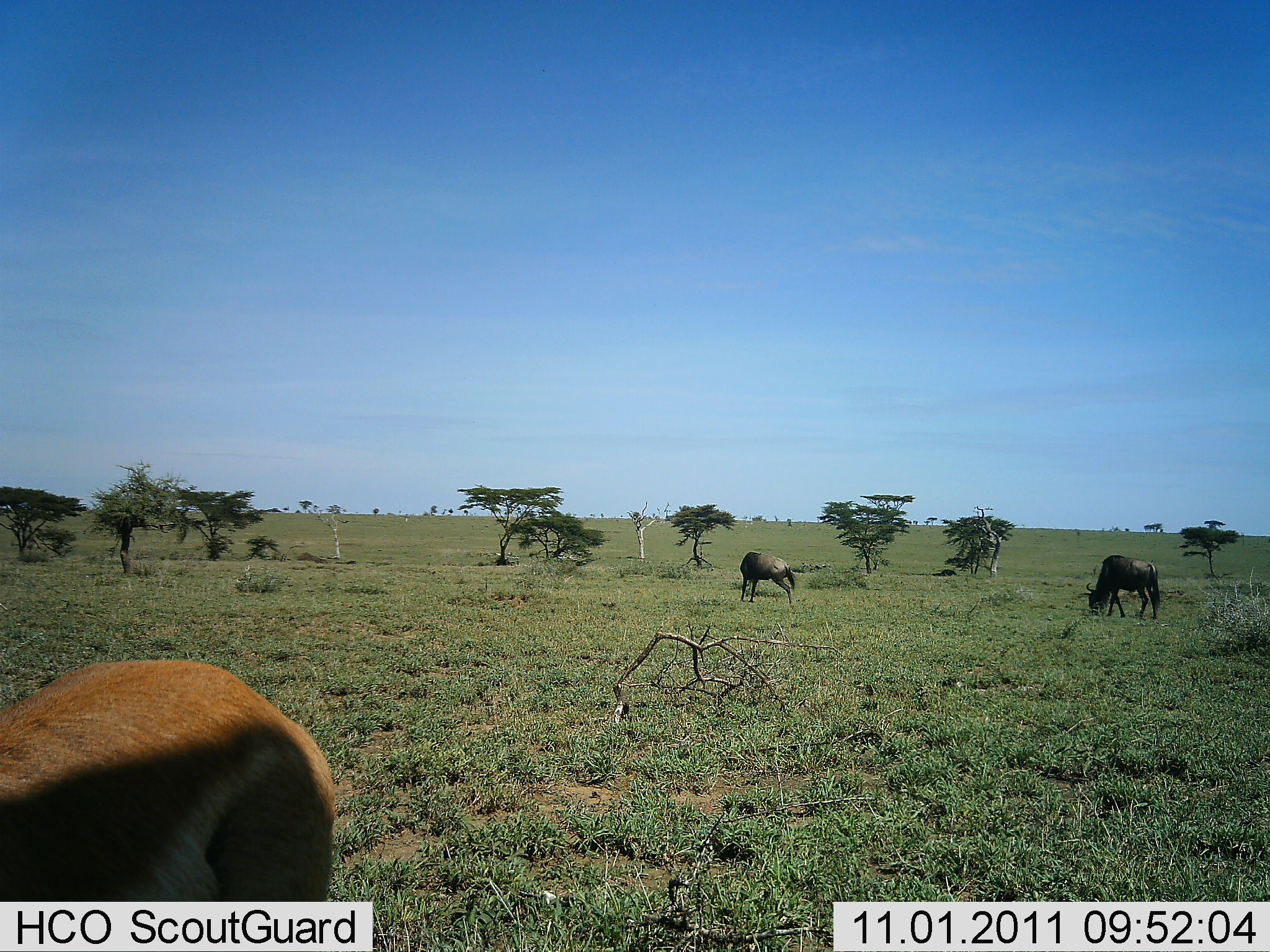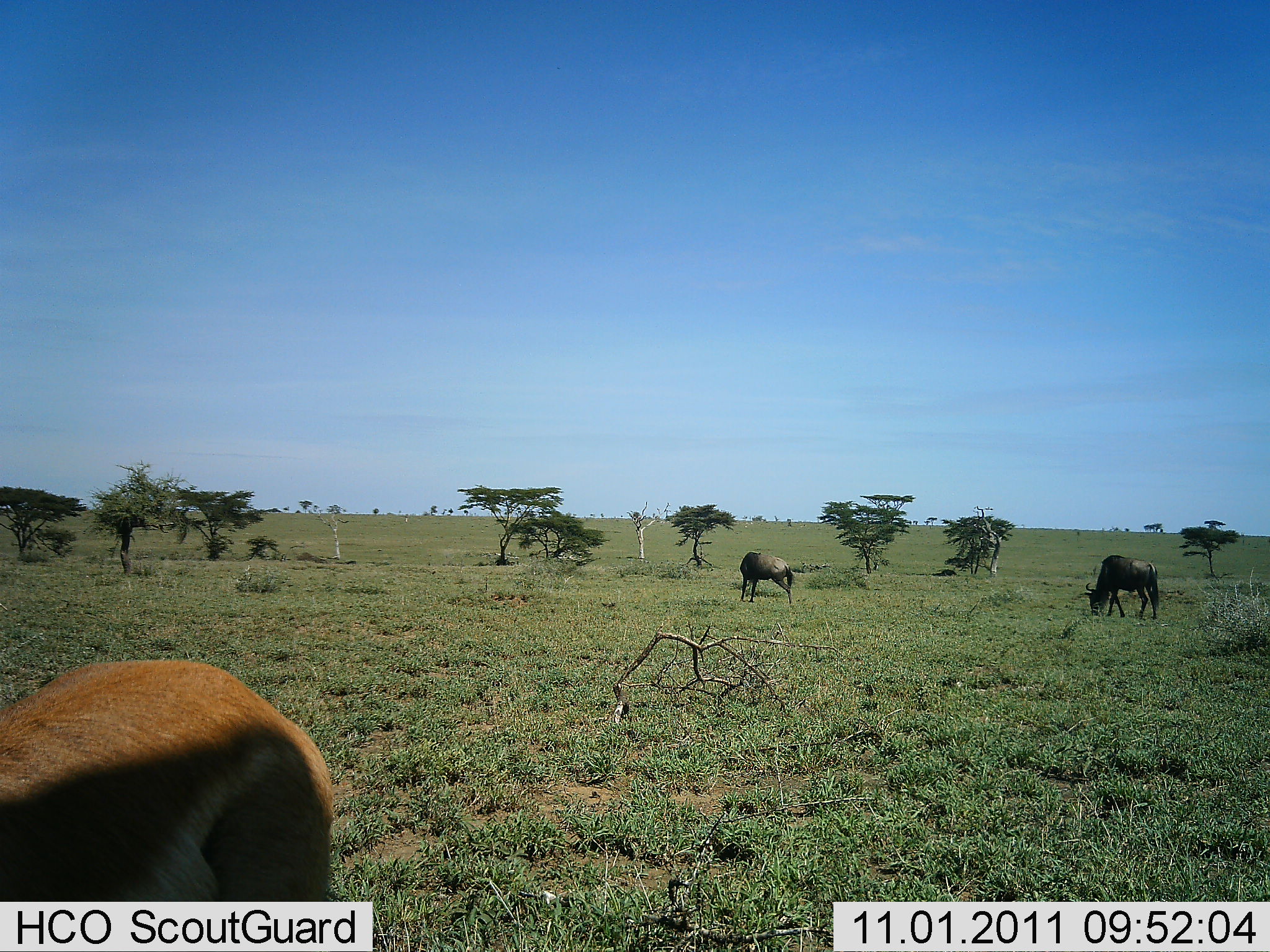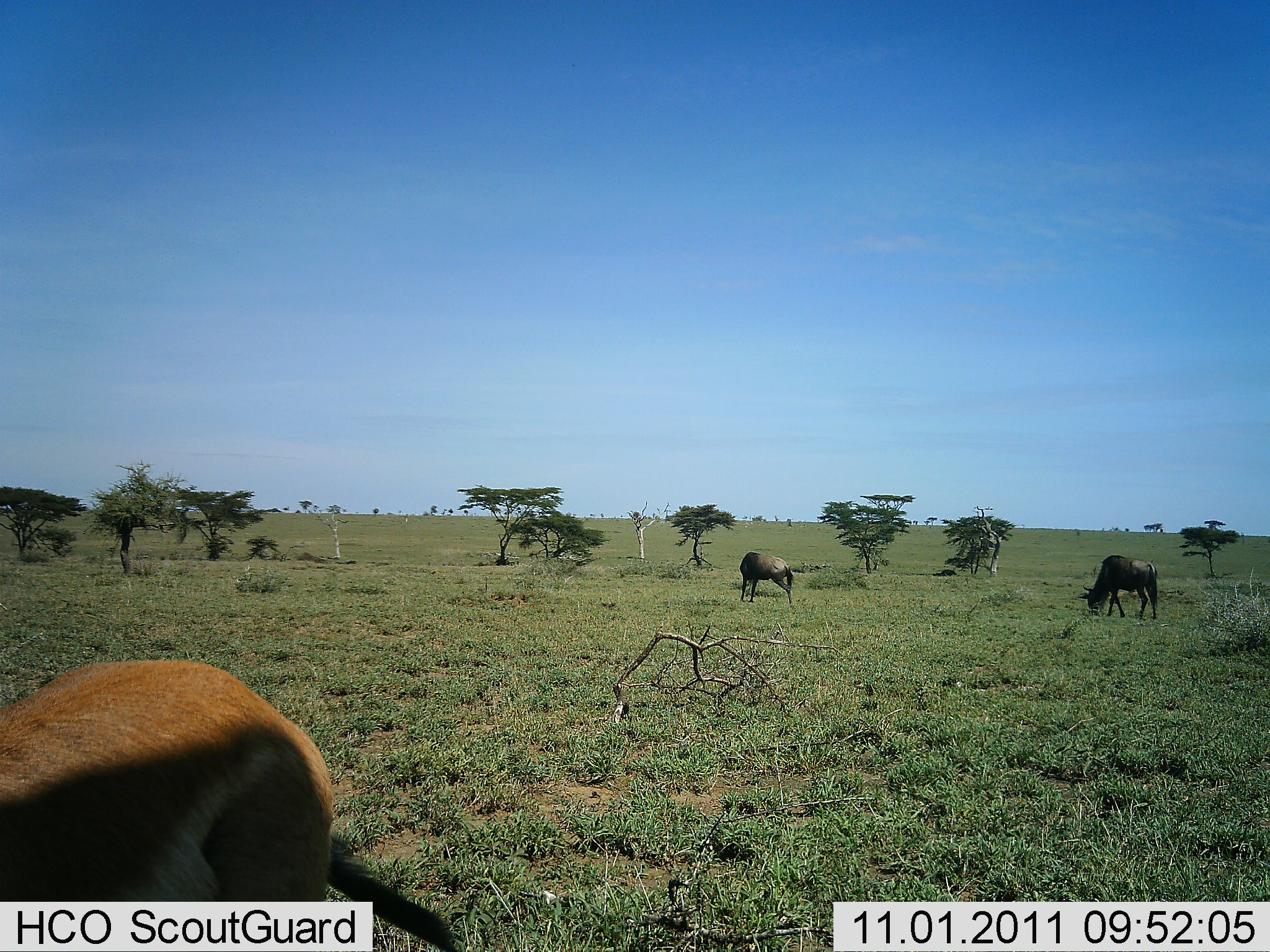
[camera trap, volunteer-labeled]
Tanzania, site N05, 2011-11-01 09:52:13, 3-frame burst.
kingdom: Animalia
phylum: Chordata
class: Mammalia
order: Artiodactyla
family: Bovidae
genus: Eudorcas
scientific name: Eudorcas thomsonii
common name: thomson's gazelle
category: gazellethomsons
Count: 1.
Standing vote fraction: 88%.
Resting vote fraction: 0%.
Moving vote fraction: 12%.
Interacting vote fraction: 0%.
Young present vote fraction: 0%.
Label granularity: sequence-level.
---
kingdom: Animalia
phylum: Chordata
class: Mammalia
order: Artiodactyla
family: Bovidae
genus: Connochaetes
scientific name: Connochaetes taurinus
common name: blue wildebeest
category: wildebeest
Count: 2.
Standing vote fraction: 29%.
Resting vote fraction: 0%.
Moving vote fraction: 0%.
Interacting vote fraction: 0%.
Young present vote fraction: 0%.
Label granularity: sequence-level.